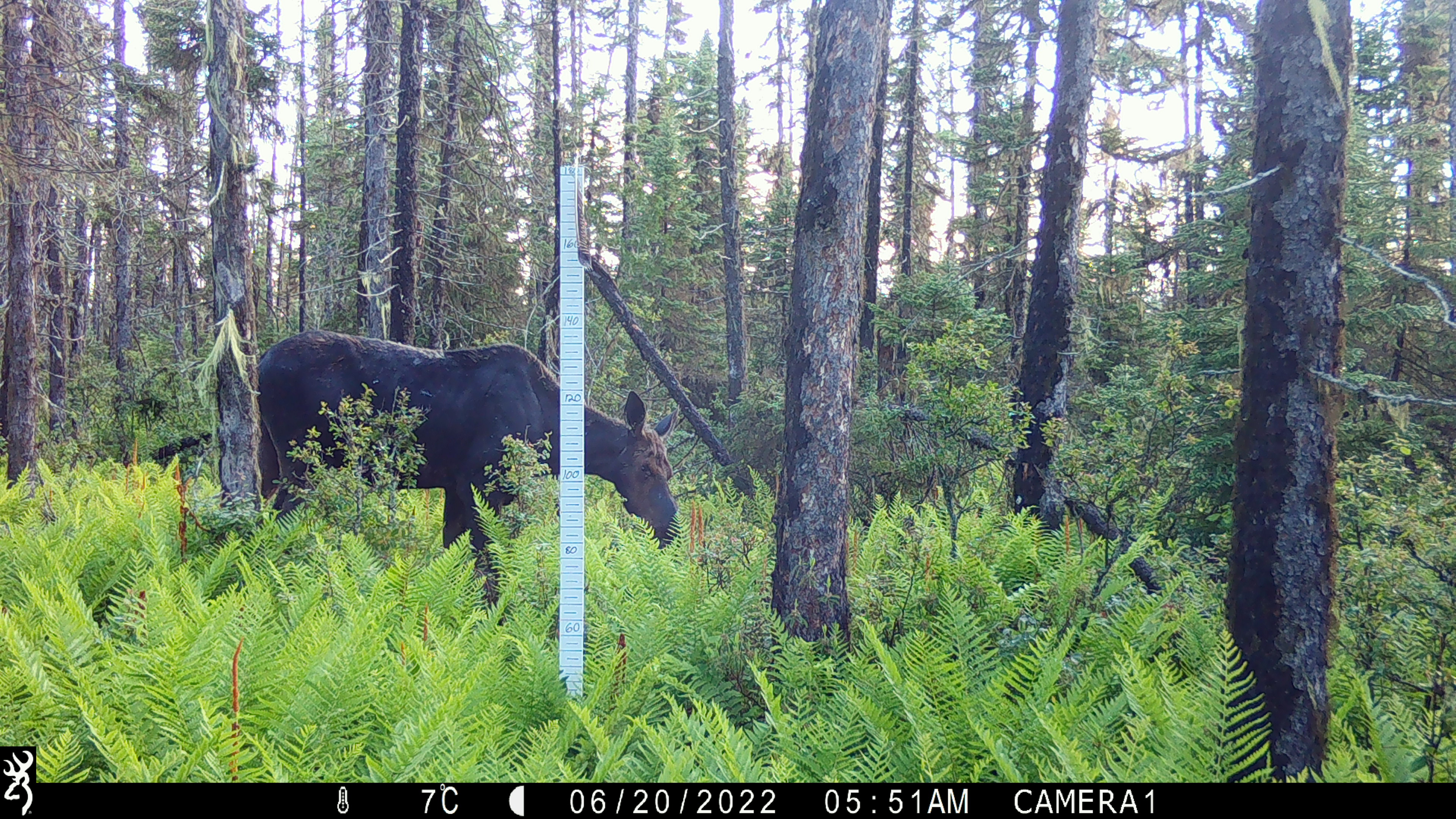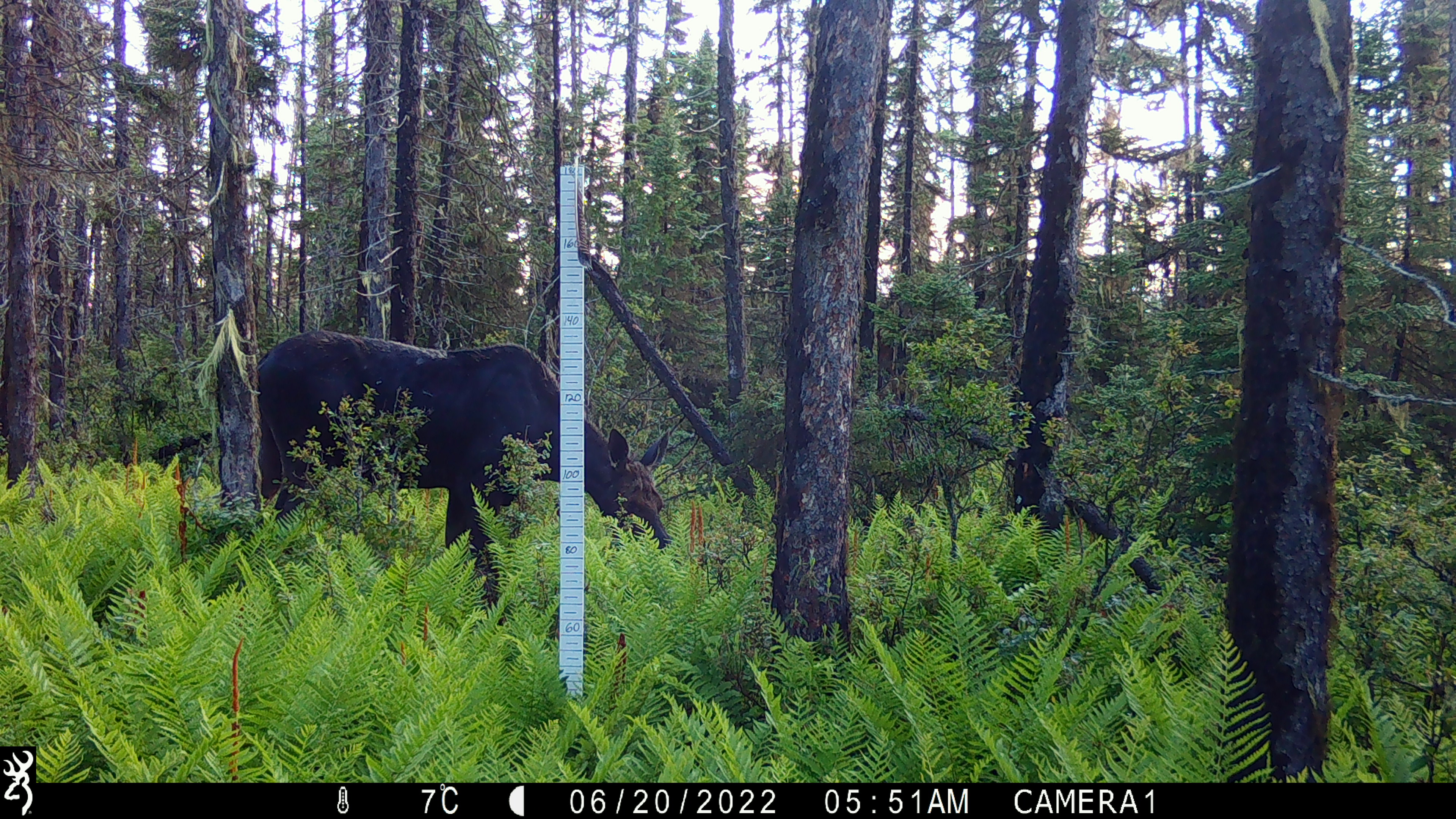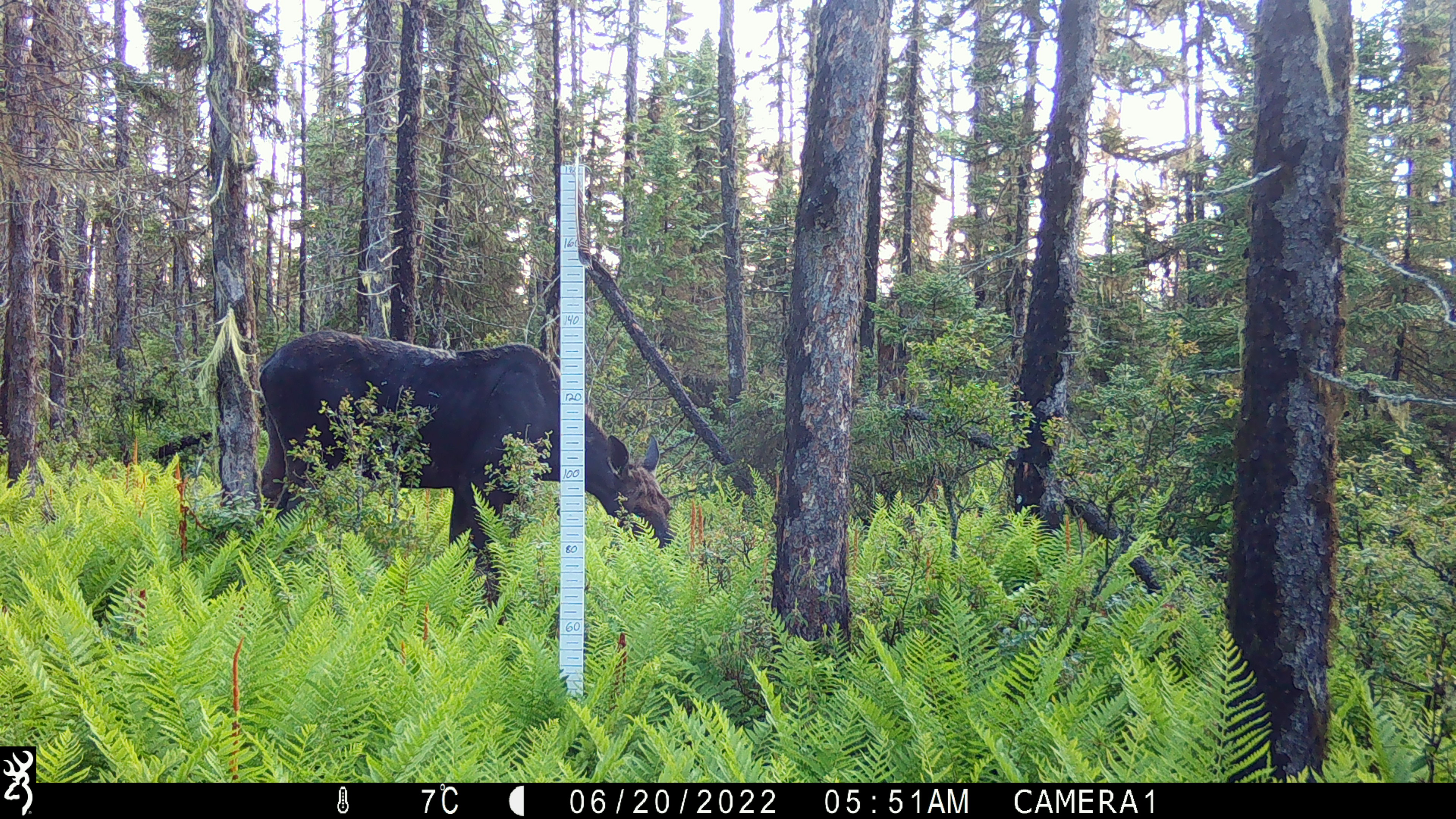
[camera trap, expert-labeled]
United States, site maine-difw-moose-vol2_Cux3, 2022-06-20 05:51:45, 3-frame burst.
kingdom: Animalia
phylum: Chordata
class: Mammalia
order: Artiodactyla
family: Cervidae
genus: Alces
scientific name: Alces alces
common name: moose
Moose (Alces alces).